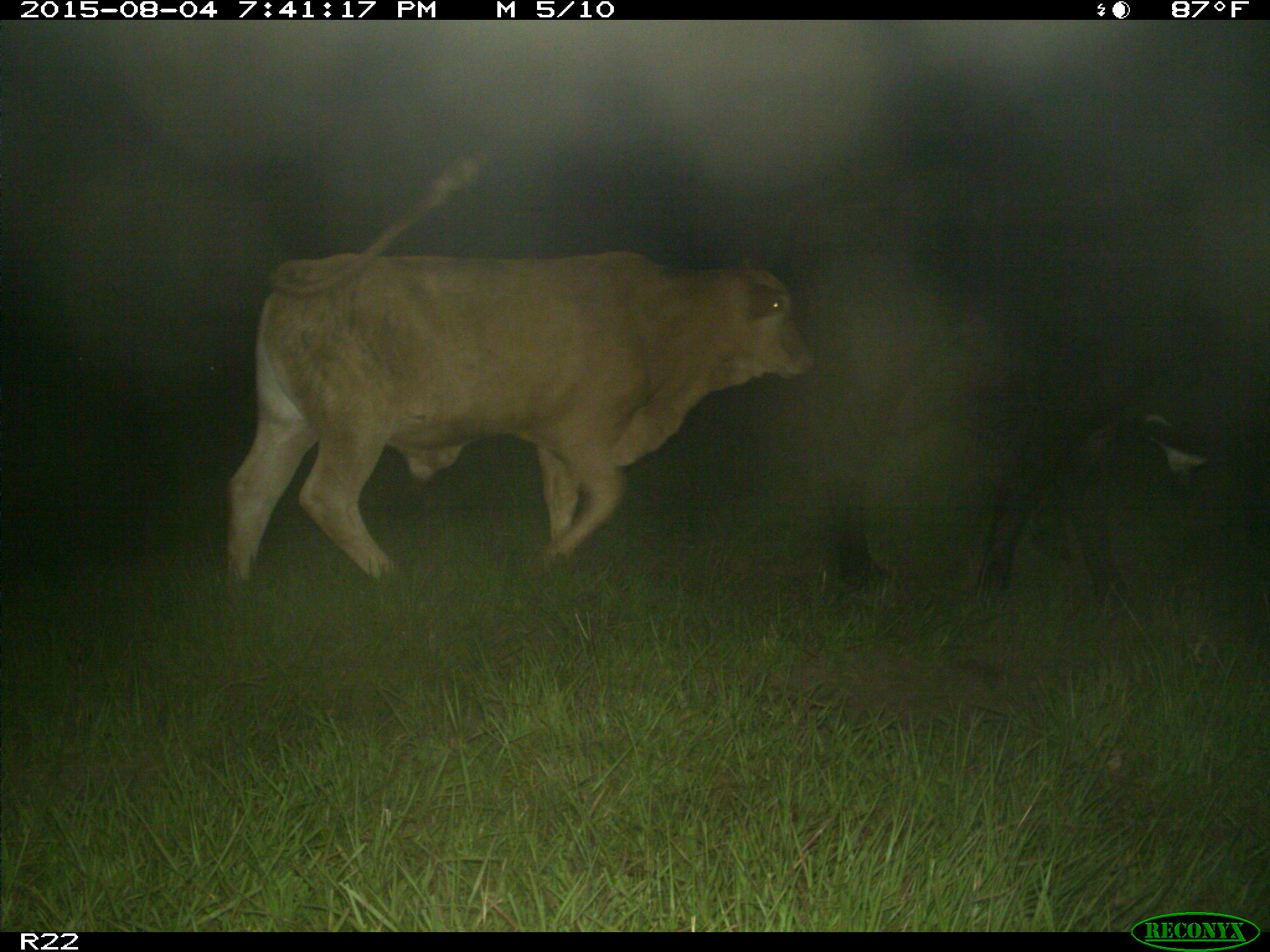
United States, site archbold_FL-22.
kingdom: Animalia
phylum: Chordata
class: Mammalia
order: Artiodactyla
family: Bovidae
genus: Bos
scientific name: Bos taurus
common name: domestic cow